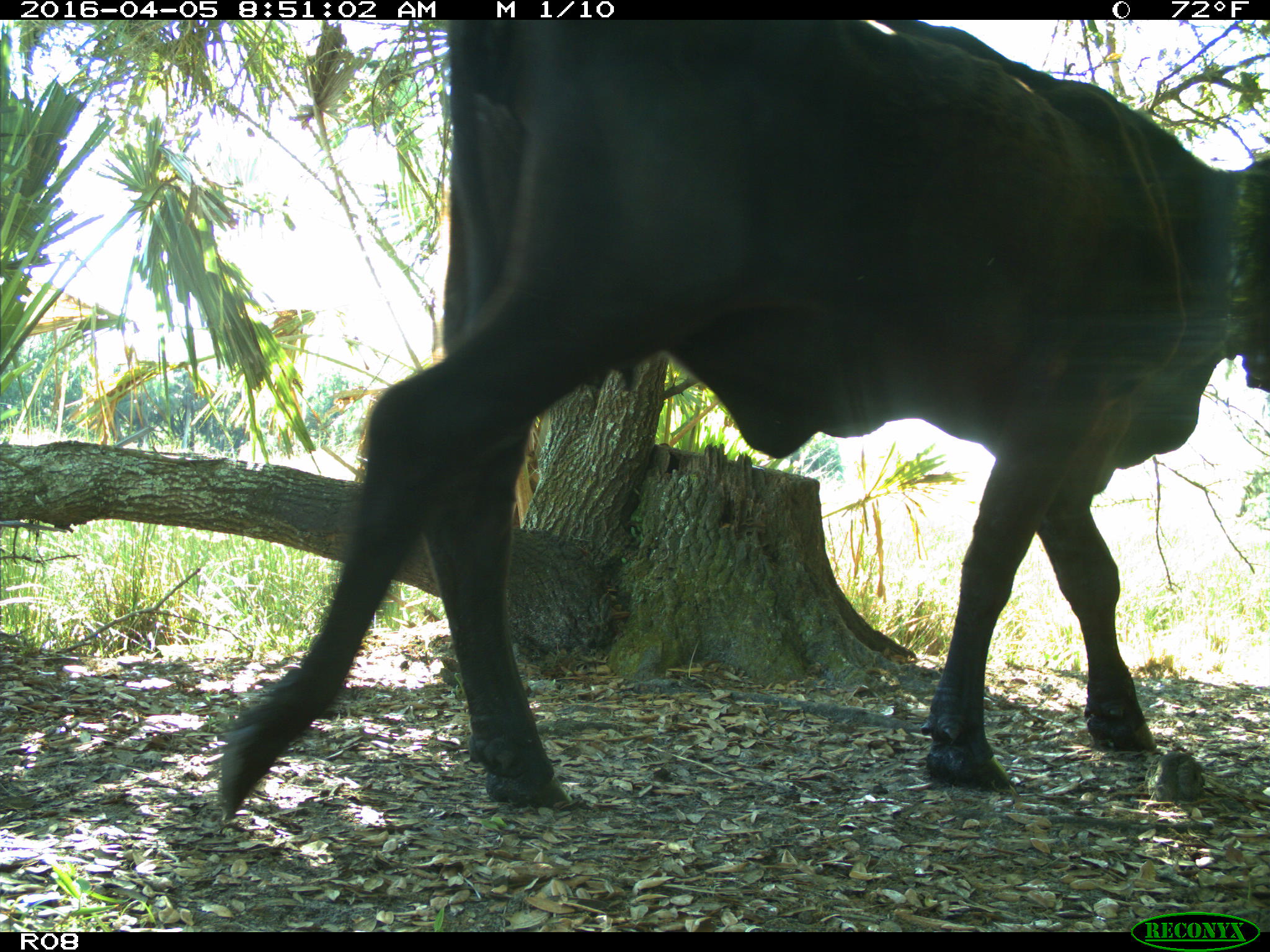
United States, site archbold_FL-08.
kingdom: Animalia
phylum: Chordata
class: Mammalia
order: Artiodactyla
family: Bovidae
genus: Bos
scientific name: Bos taurus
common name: domestic cow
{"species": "Bos taurus (domestic cow)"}